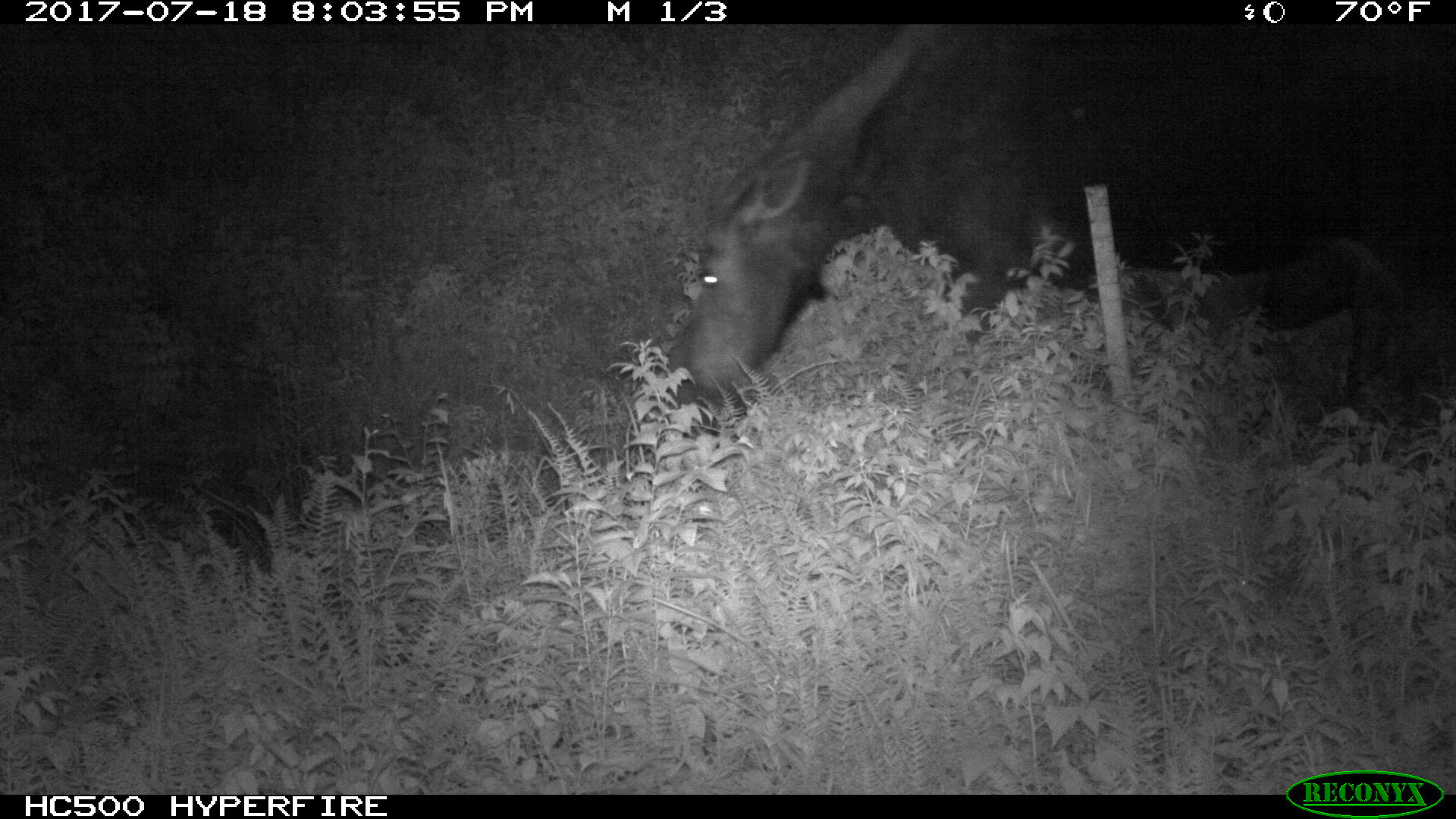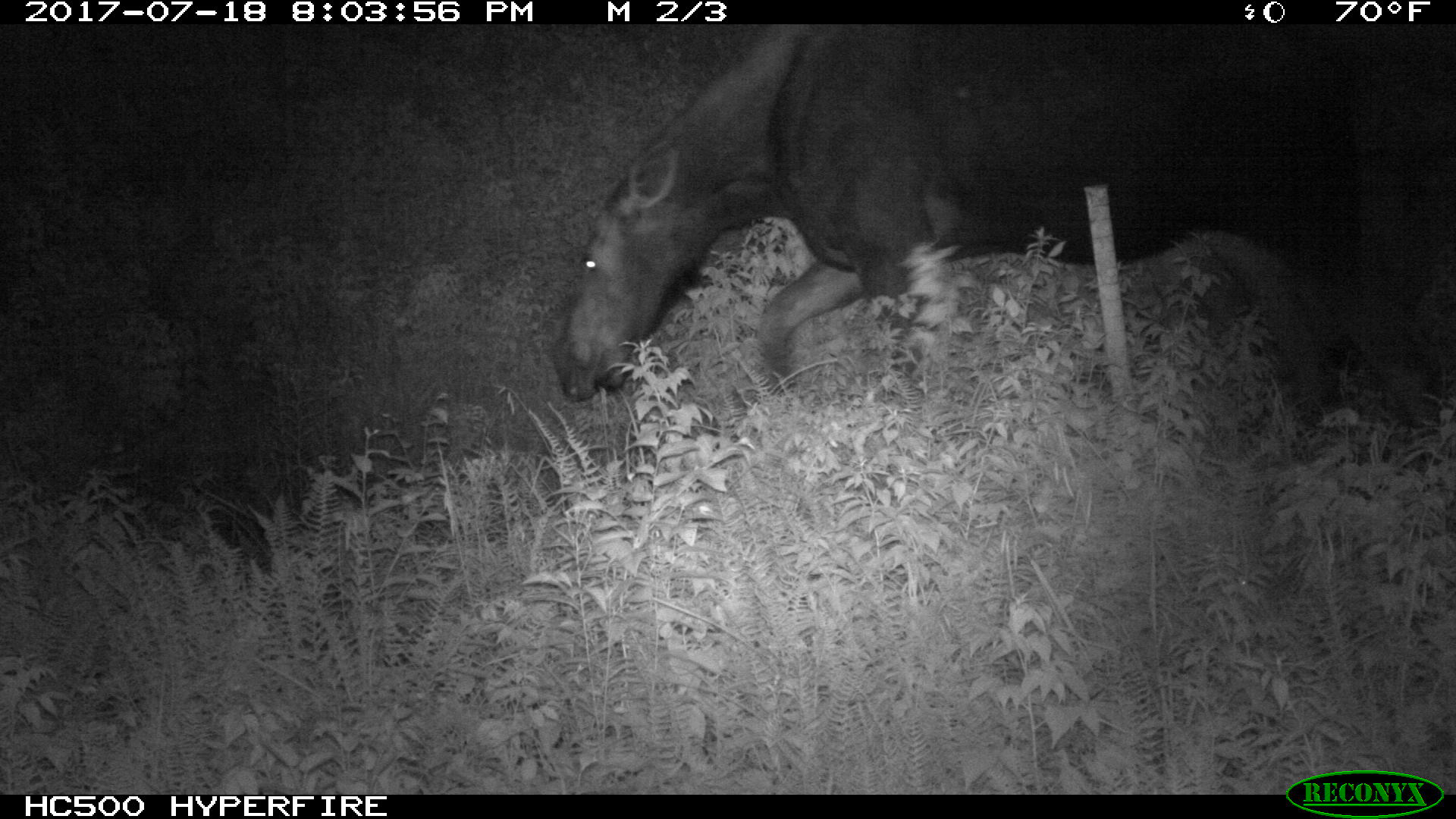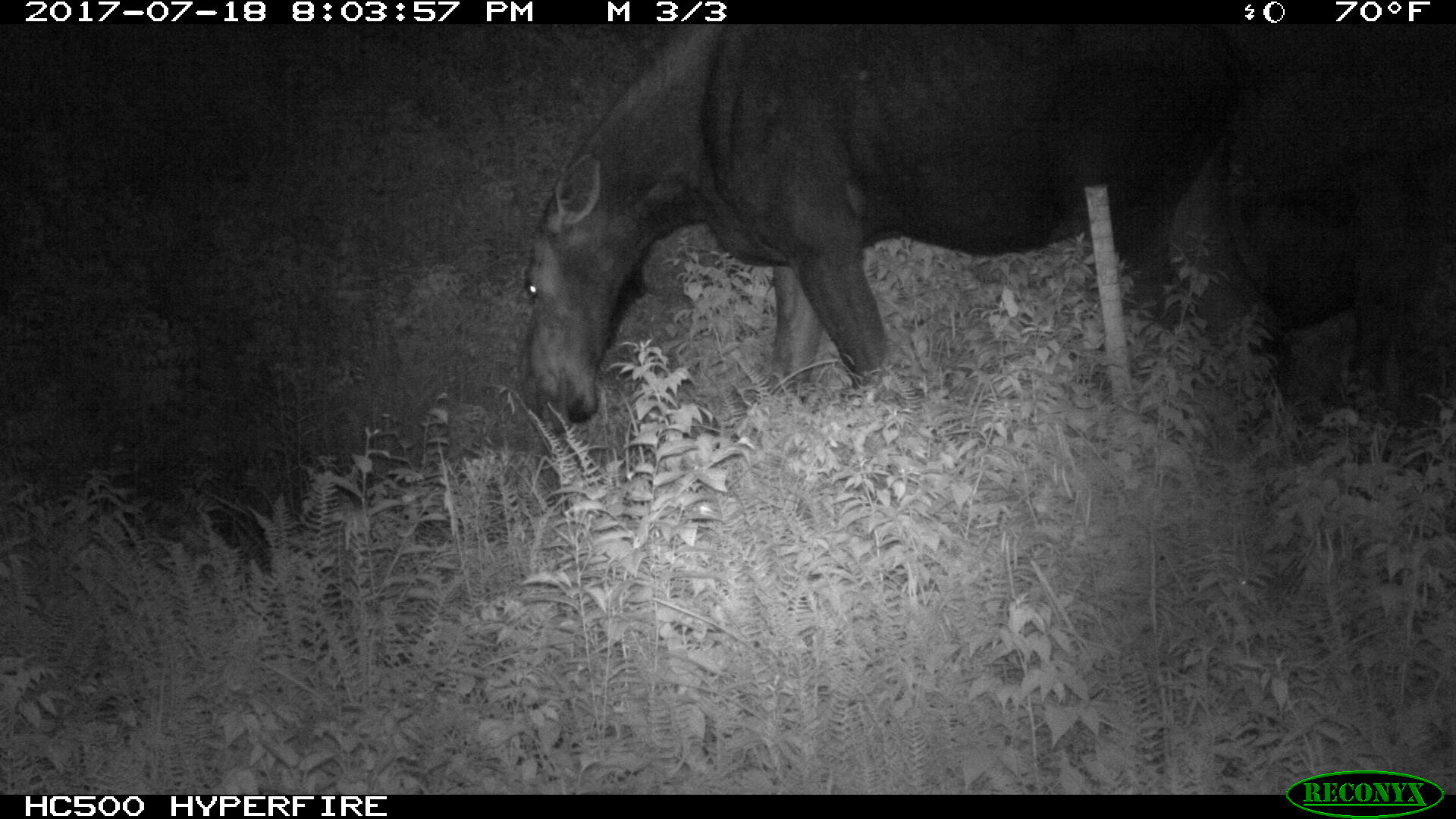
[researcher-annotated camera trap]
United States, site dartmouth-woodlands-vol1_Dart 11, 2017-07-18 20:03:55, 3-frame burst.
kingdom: Animalia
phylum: Chordata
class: Mammalia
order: Artiodactyla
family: Cervidae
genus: Alces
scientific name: Alces alces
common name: moose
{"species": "moose (Alces alces)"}